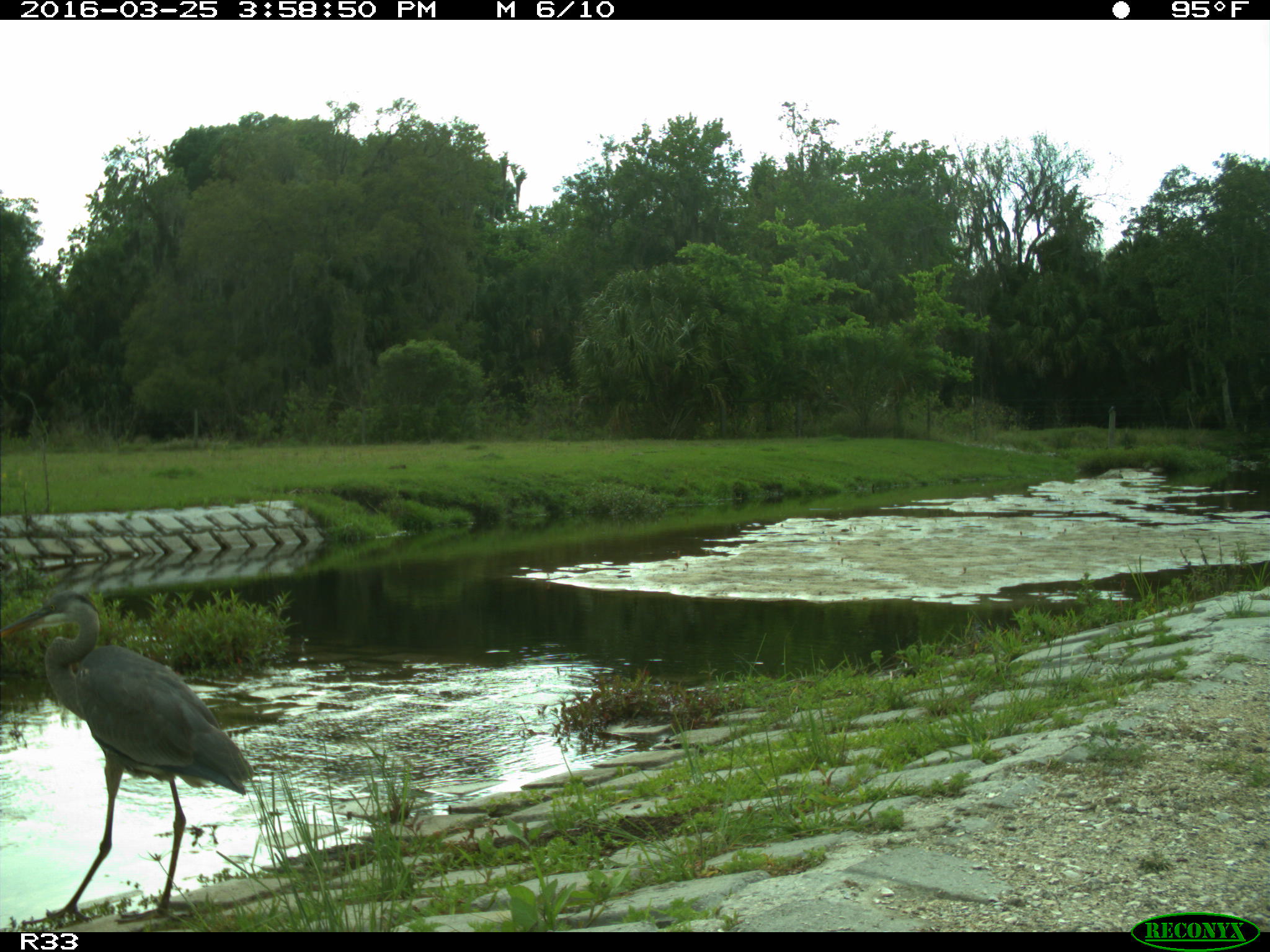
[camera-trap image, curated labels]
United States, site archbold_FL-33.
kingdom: Animalia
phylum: Chordata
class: Aves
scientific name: Aves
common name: birds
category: unidentified bird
Unidentified bird (birds) (Aves).